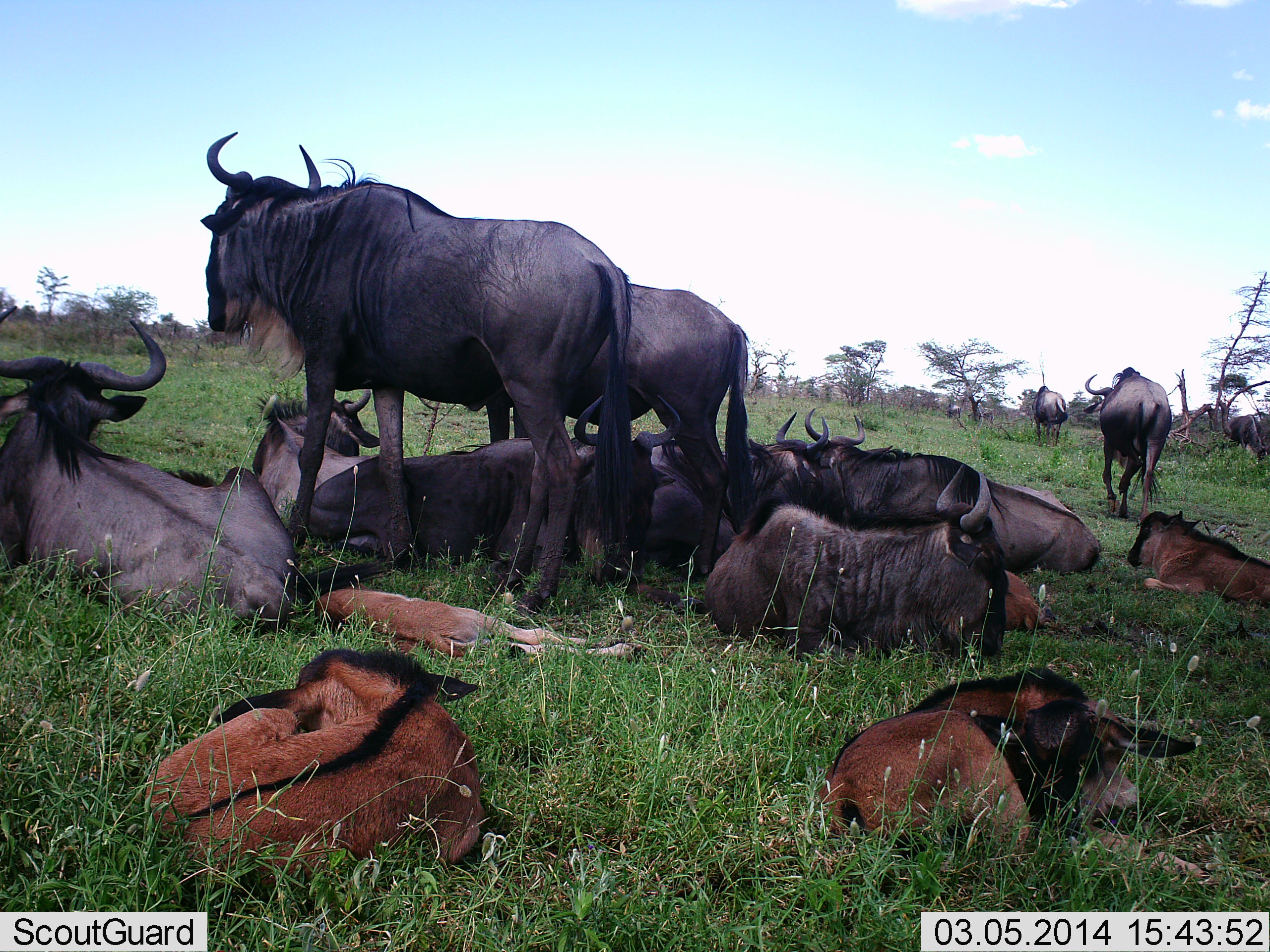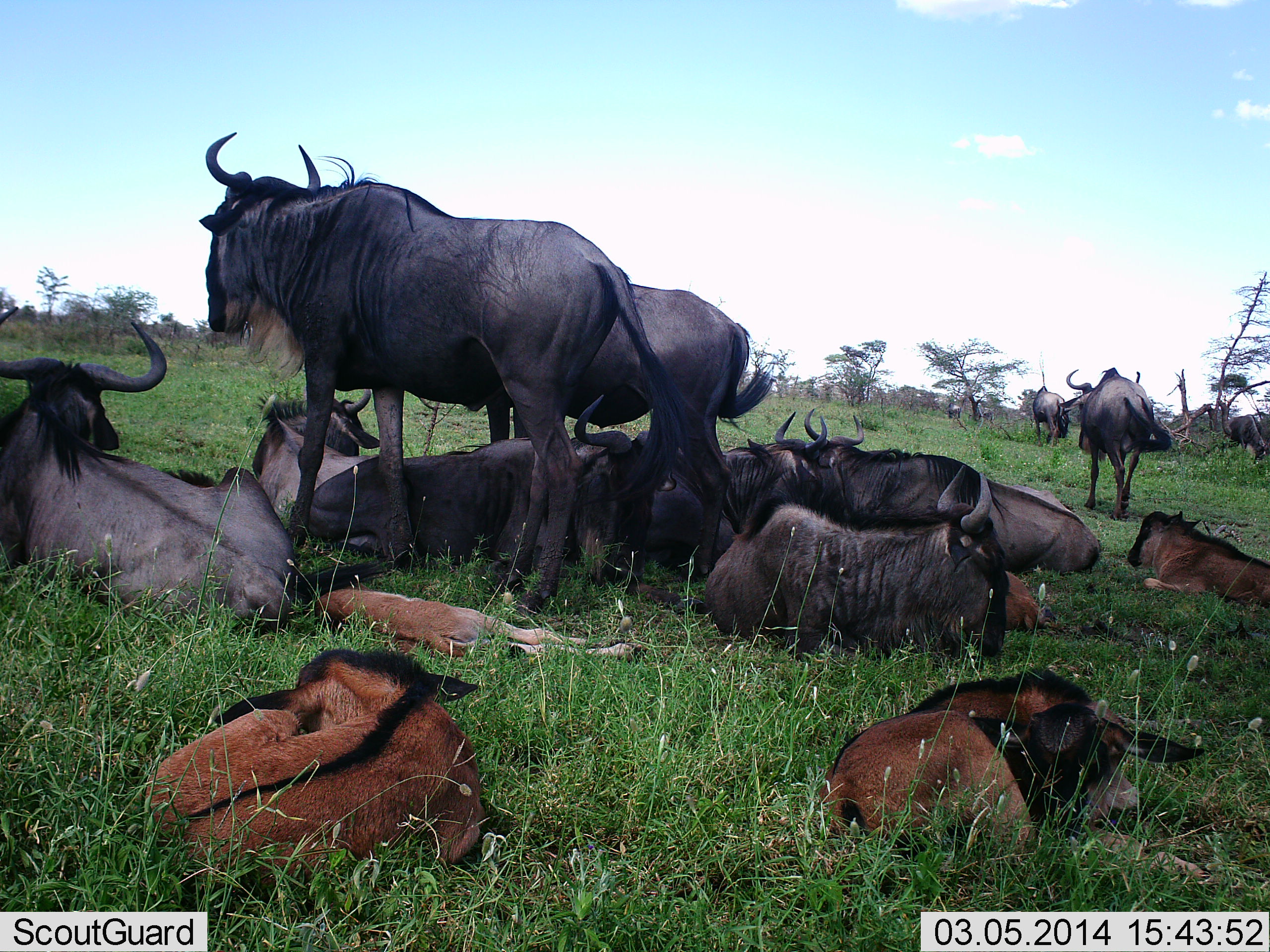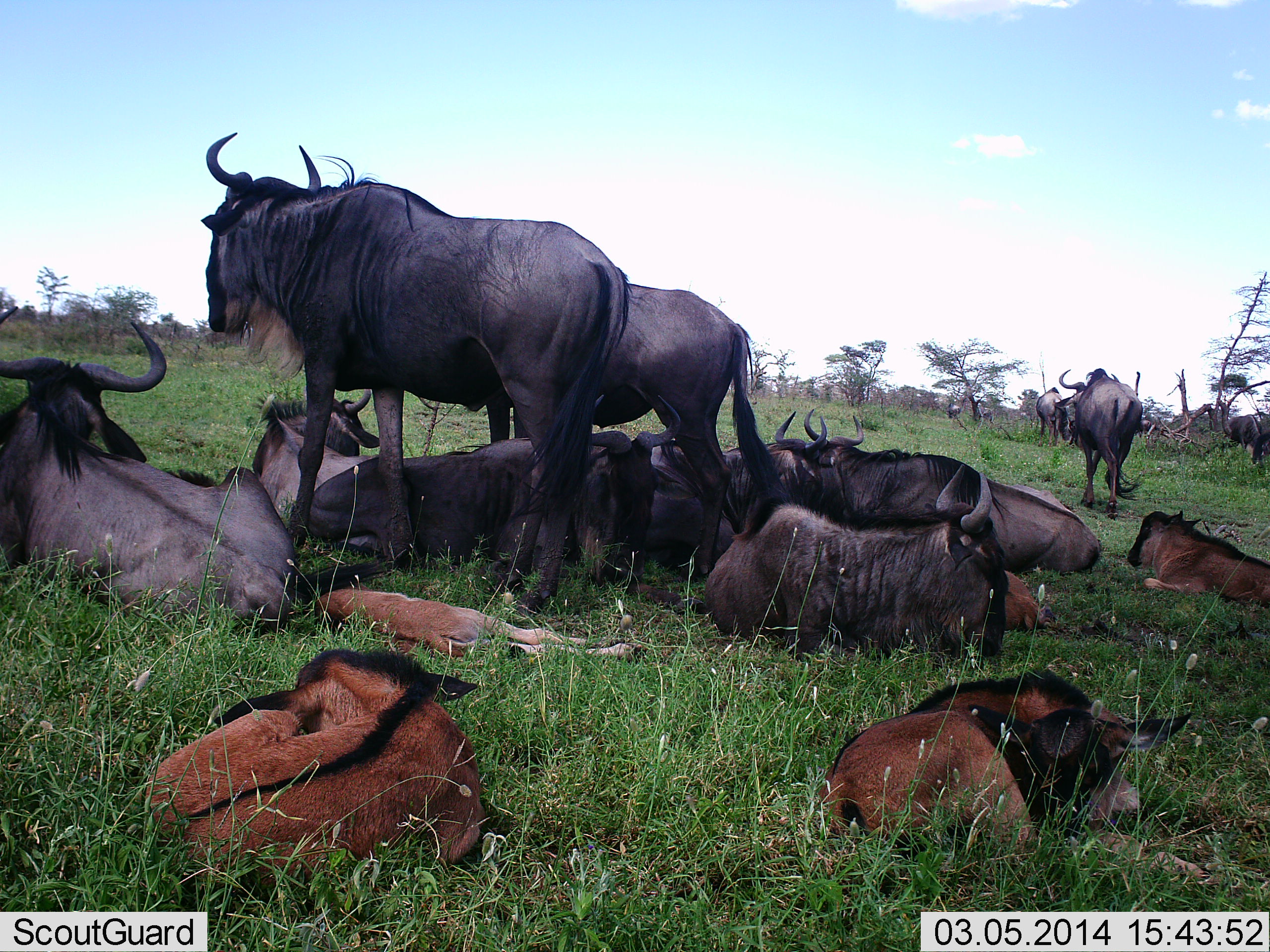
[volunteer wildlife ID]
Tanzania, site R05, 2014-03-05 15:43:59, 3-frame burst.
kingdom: Animalia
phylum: Chordata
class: Mammalia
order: Artiodactyla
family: Bovidae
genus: Connochaetes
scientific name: Connochaetes taurinus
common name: blue wildebeest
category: wildebeest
Wildebeest (blue wildebeest) (Connochaetes taurinus), count 11-50. Behavior (volunteer vote fractions): standing 73%, resting 100%, moving 9%, interacting 0%. Young present (vote fraction): 73%. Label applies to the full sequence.